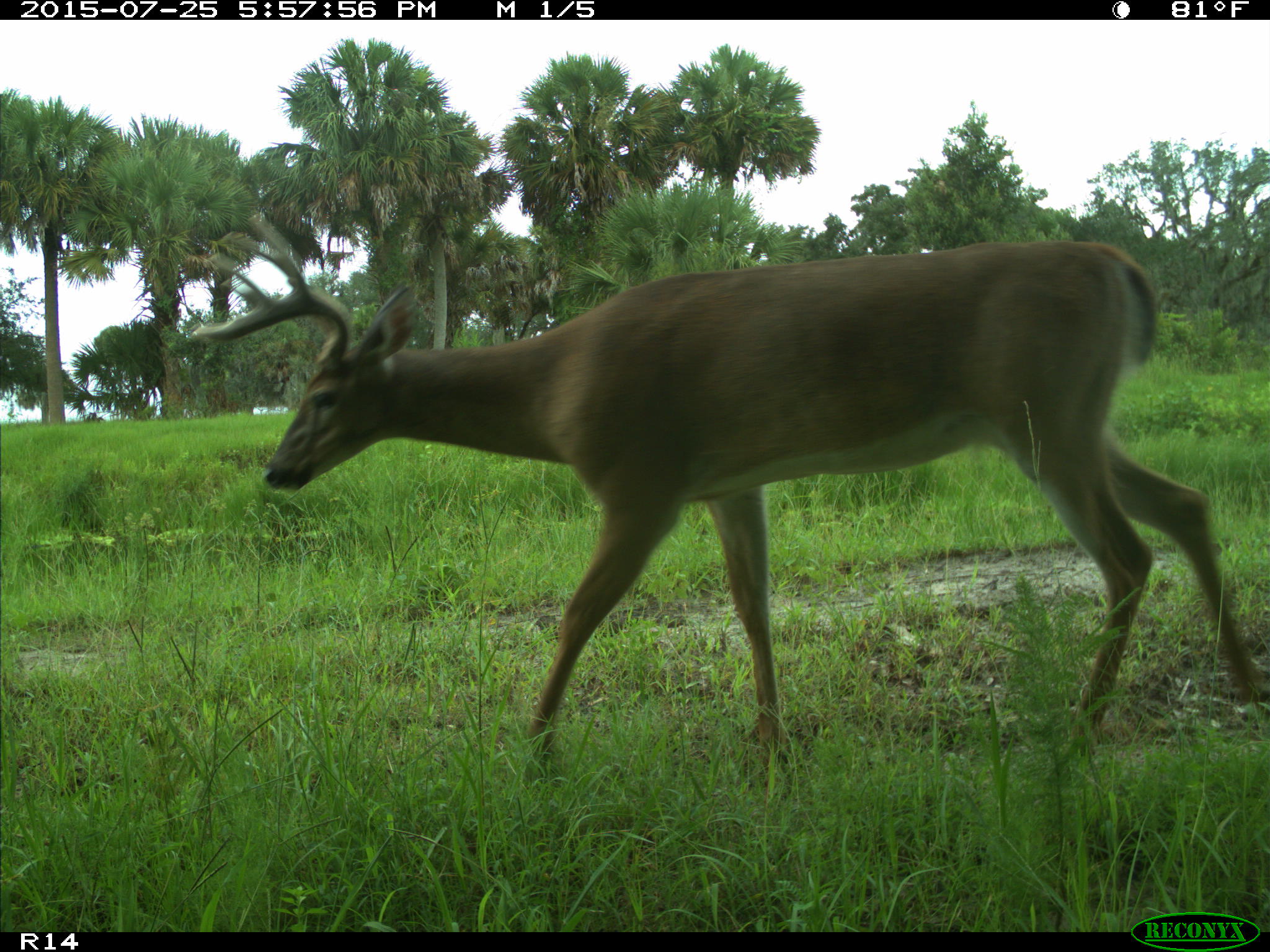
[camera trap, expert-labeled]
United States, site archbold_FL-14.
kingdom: Animalia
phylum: Chordata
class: Mammalia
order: Artiodactyla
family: Cervidae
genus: Odocoileus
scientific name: Odocoileus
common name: deer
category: unidentified deer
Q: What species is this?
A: Unidentified deer (deer) (Odocoileus).